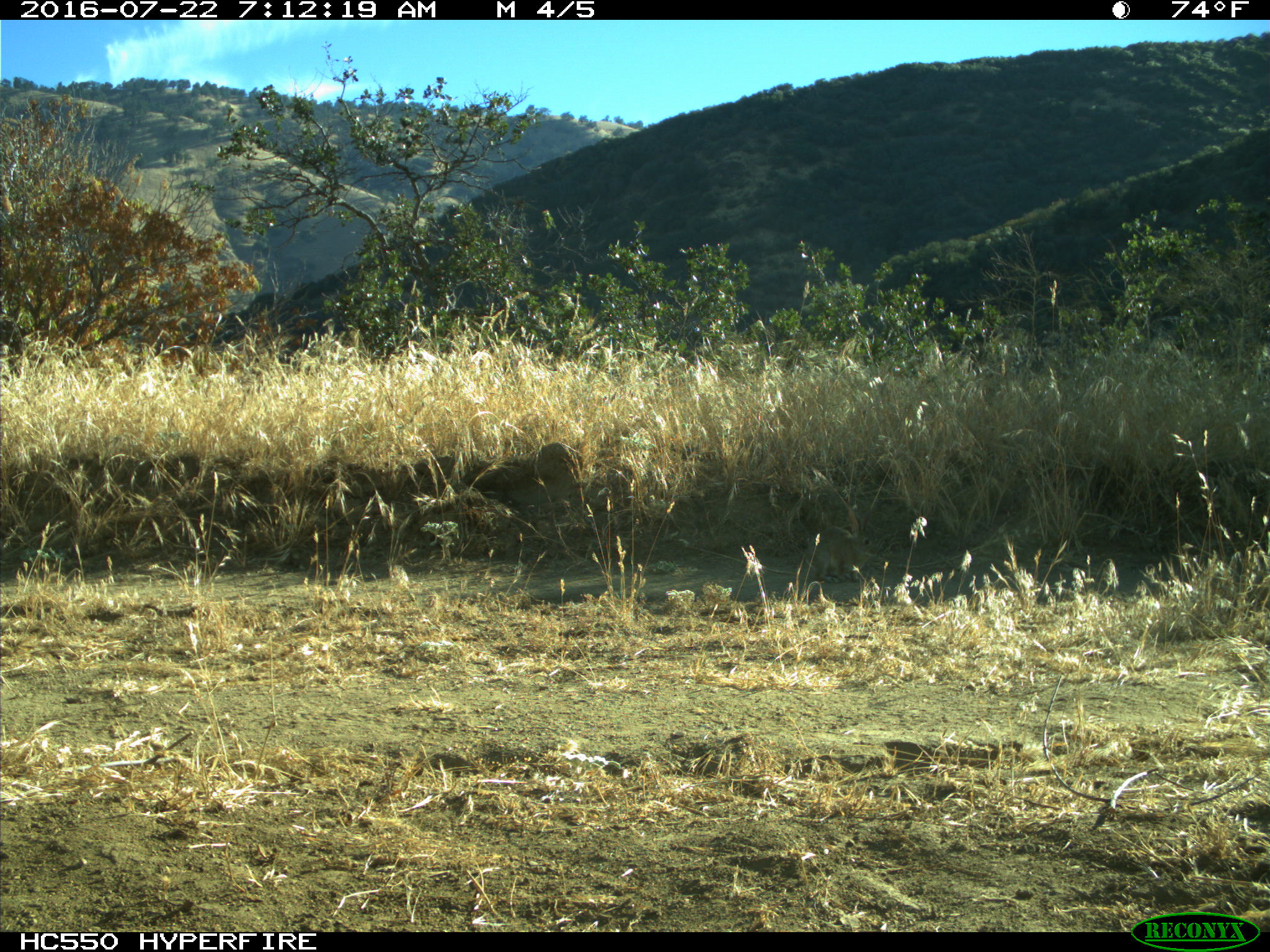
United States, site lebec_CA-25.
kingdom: Animalia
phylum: Chordata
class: Mammalia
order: Lagomorpha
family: Leporidae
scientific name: Leporidae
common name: rabbits and hares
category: unidentified rabbit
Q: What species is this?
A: Unidentified rabbit (rabbits and hares) (Leporidae).